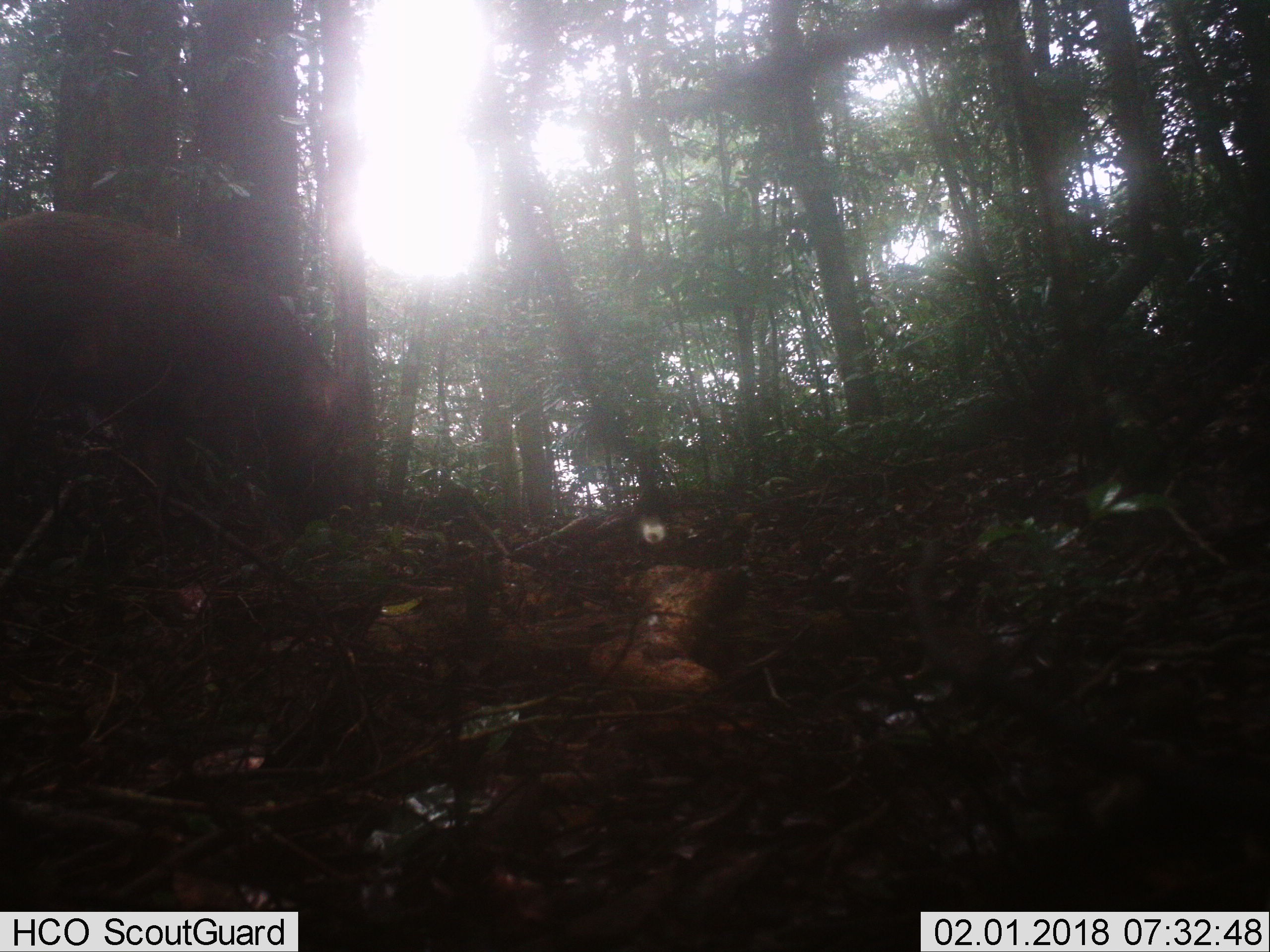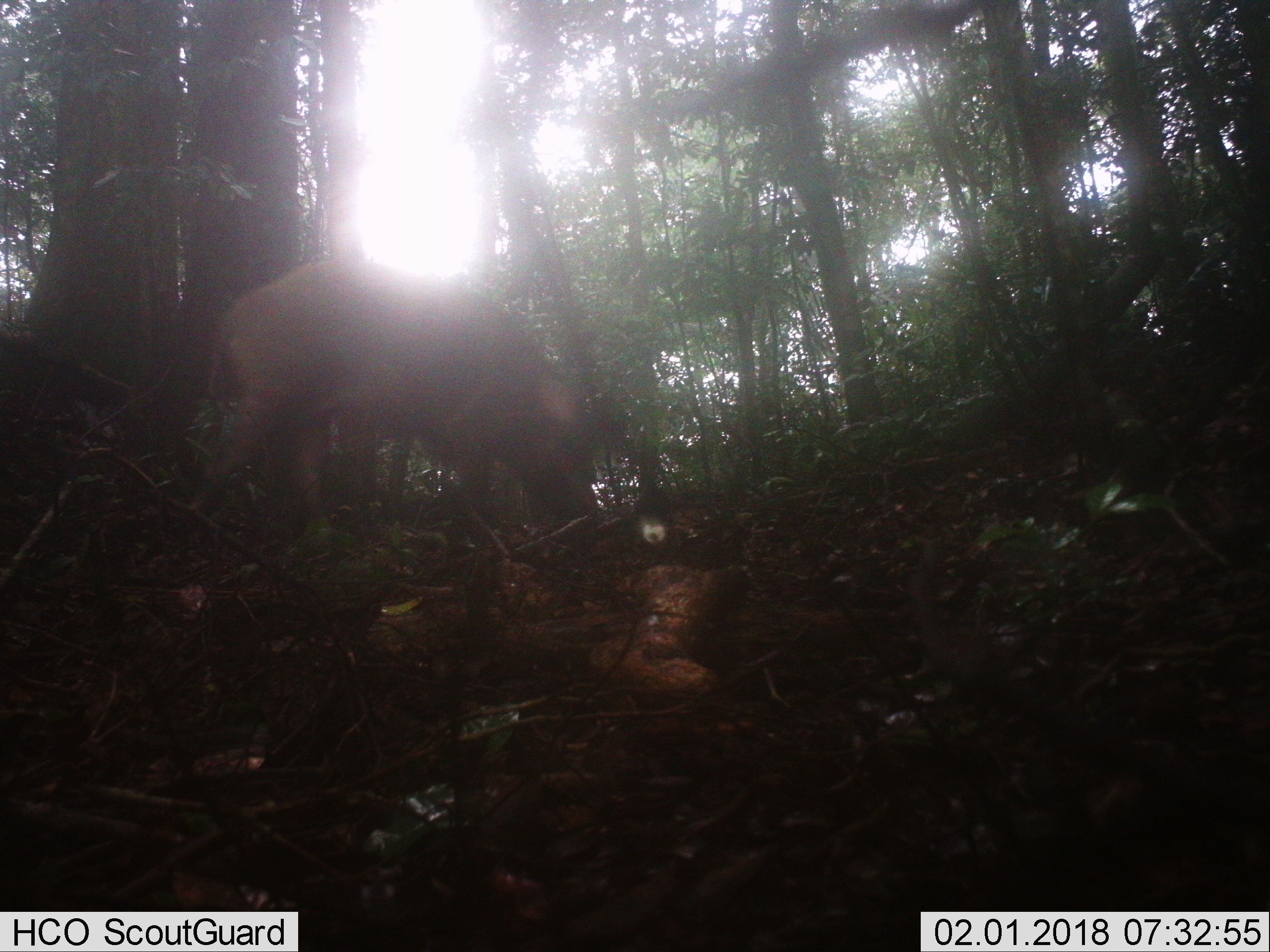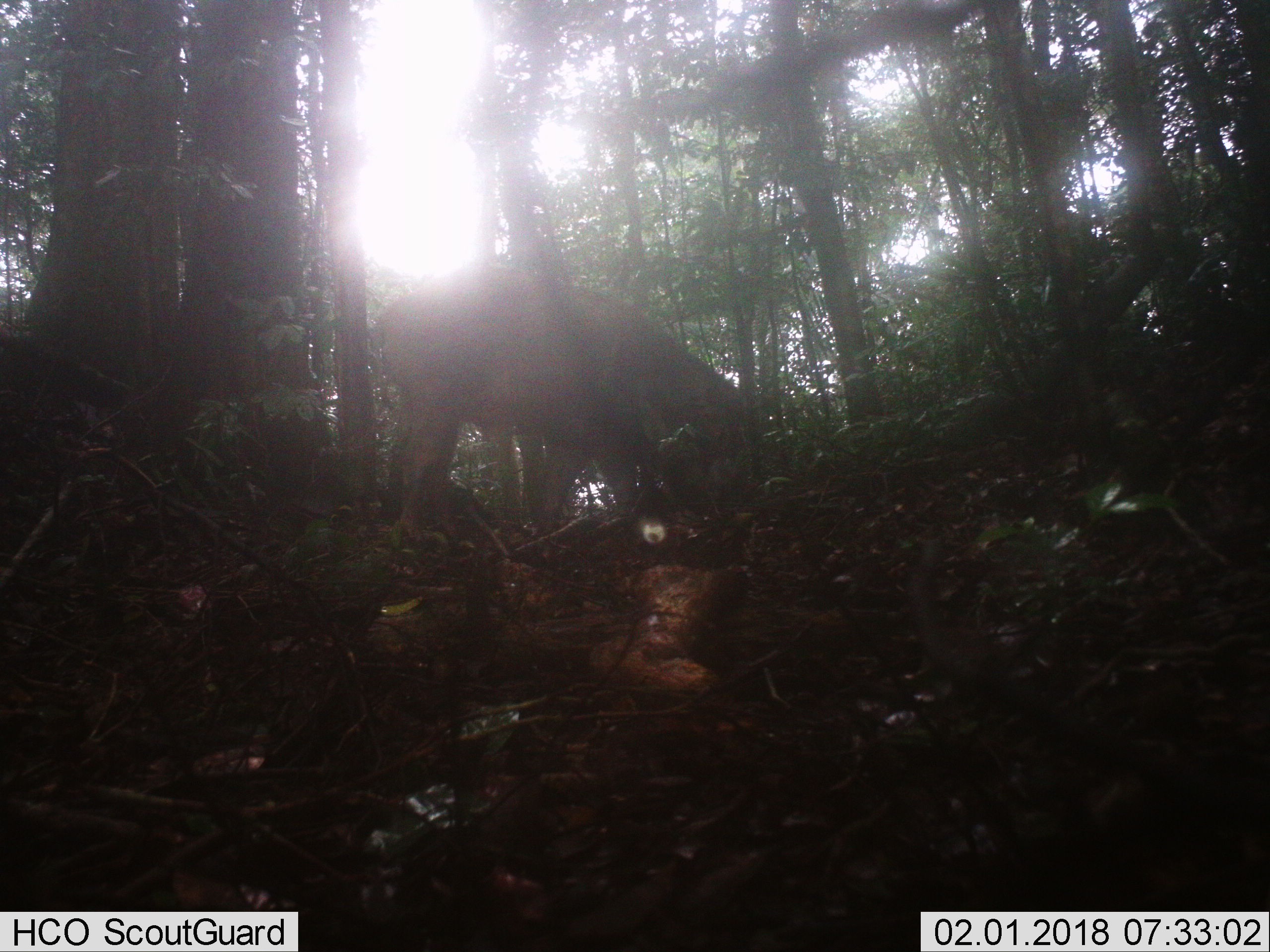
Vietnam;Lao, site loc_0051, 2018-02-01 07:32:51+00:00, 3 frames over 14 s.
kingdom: Animalia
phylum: Chordata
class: Mammalia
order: Artiodactyla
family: Suidae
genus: Sus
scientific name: Sus scrofa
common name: eurasian wild pig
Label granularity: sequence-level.